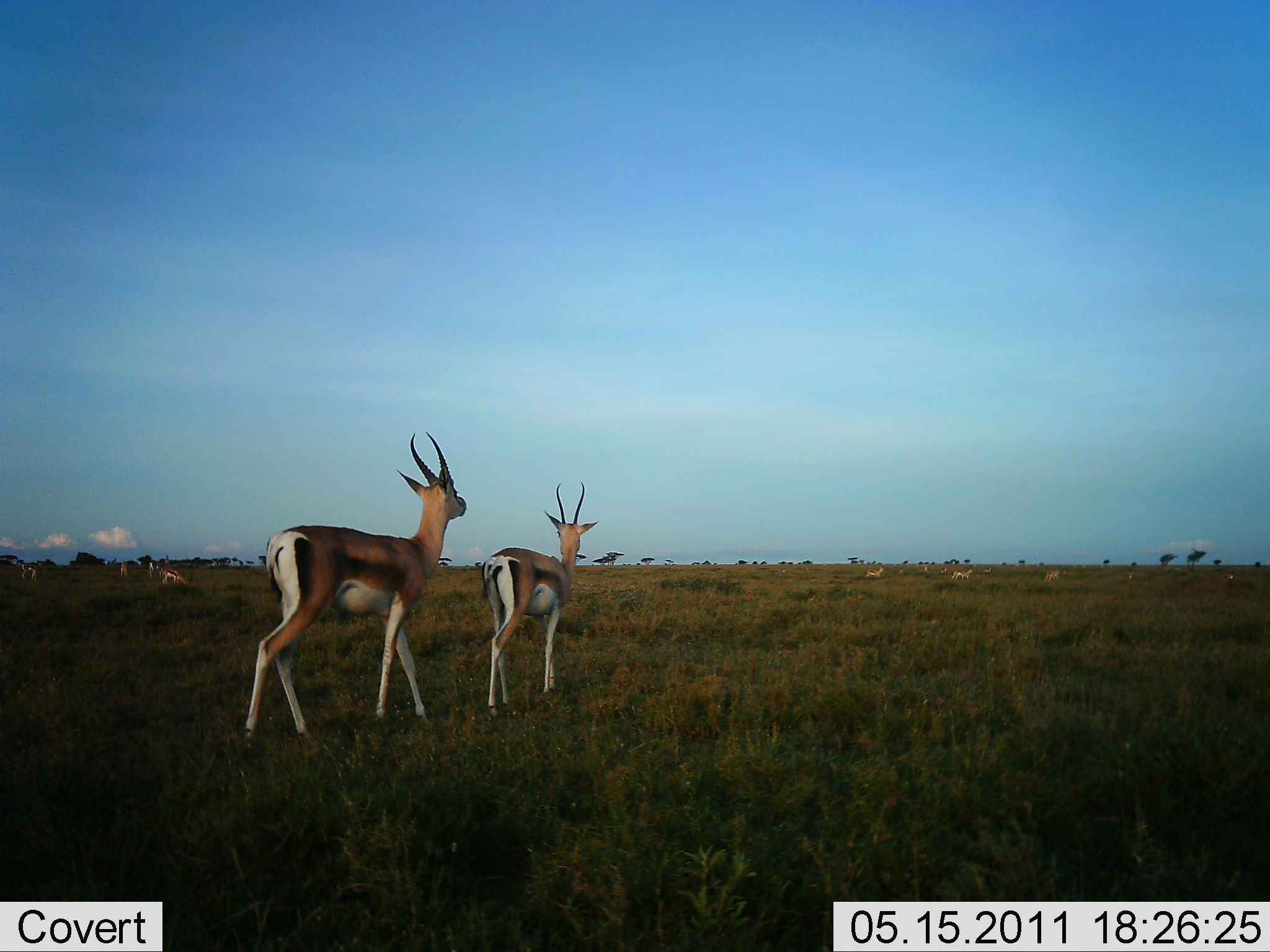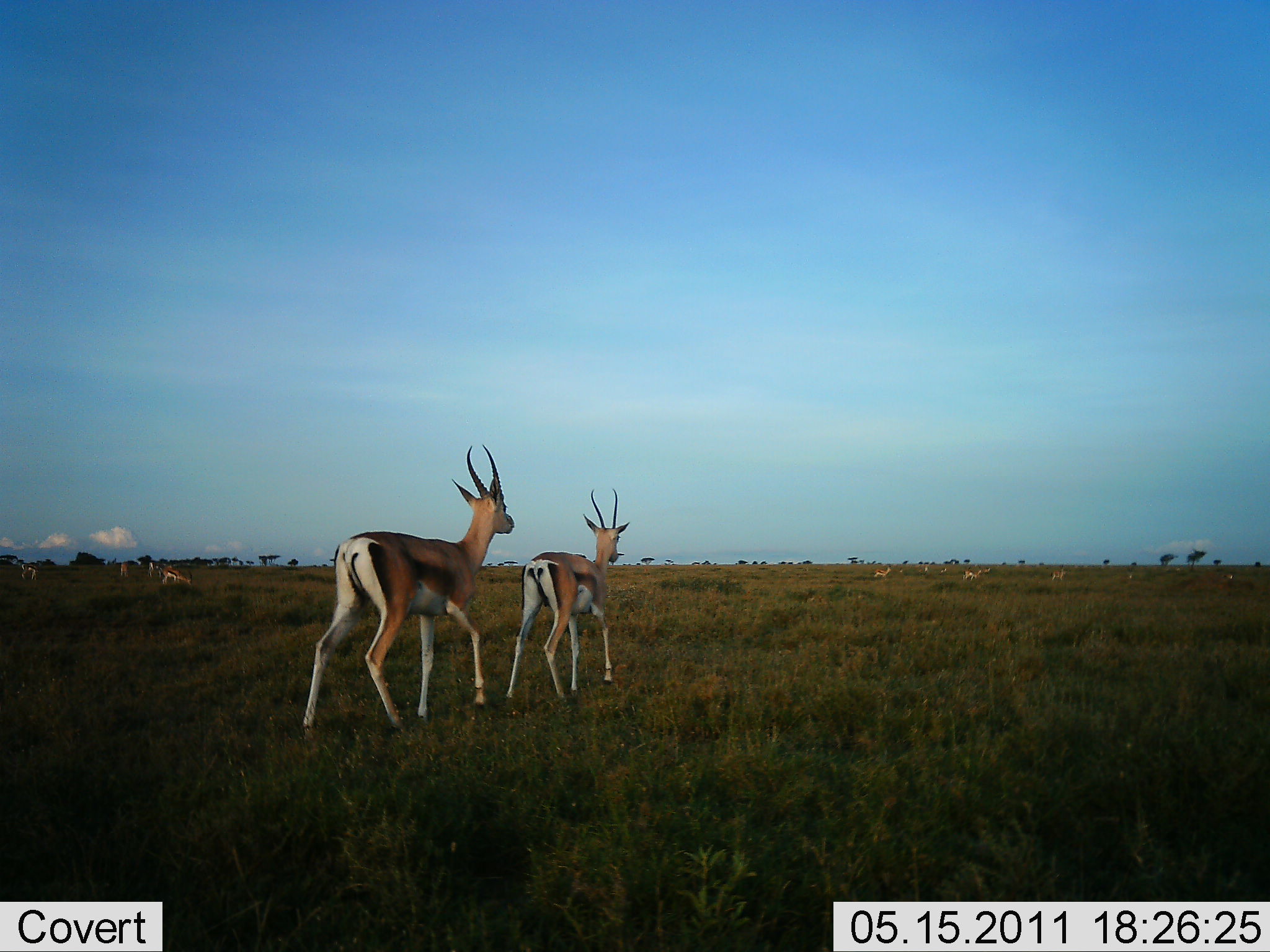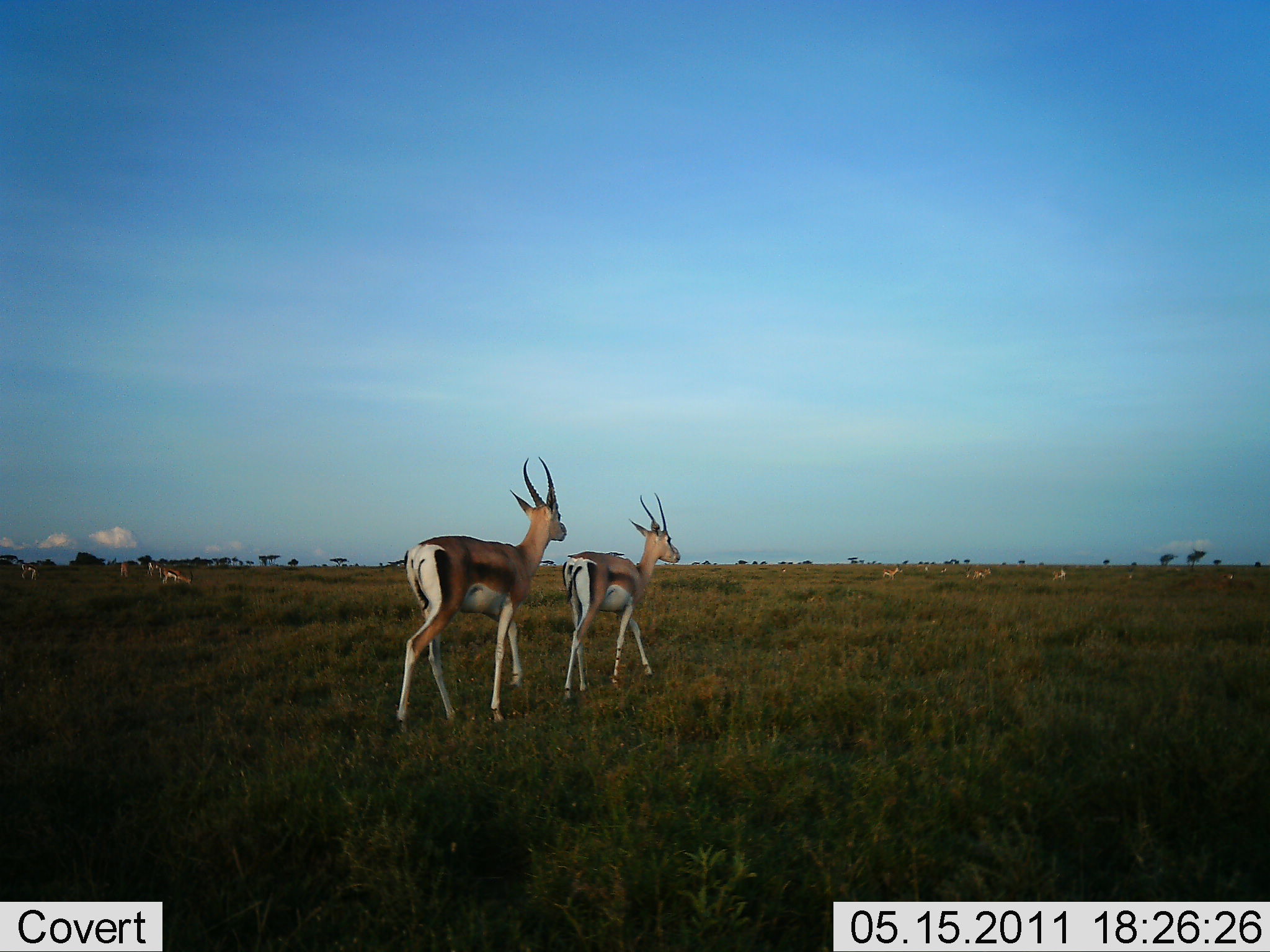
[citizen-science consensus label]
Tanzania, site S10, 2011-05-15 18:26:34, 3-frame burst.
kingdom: Animalia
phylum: Chordata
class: Mammalia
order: Artiodactyla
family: Bovidae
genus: Eudorcas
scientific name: Eudorcas thomsonii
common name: thomson's gazelle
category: gazellethomsons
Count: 8.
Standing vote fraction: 17%.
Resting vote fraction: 0%.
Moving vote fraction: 92%.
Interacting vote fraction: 0%.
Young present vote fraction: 0%.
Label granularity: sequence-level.